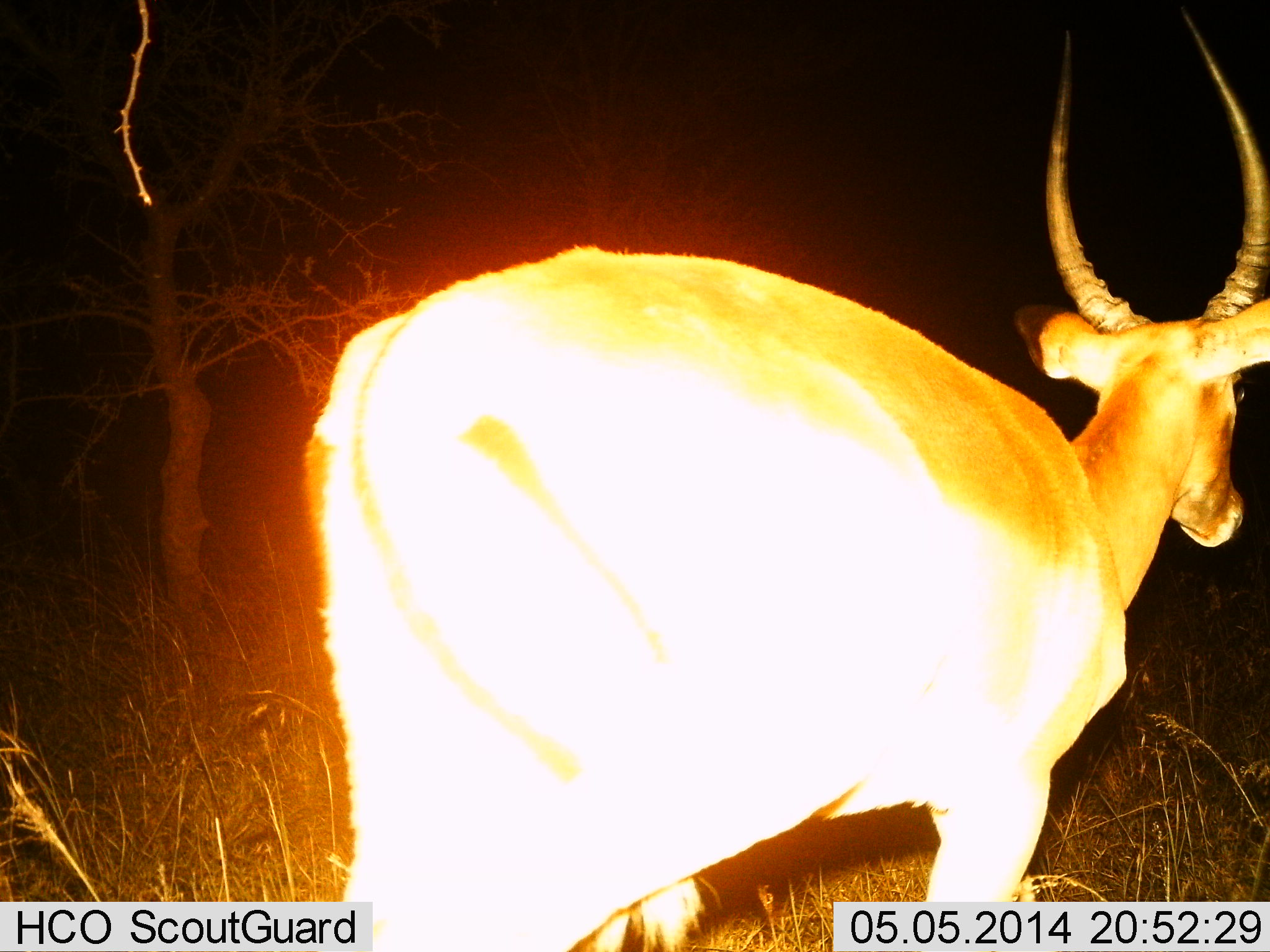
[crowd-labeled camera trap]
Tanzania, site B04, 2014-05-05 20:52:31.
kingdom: Animalia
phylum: Chordata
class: Mammalia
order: Artiodactyla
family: Bovidae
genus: Aepyceros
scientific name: Aepyceros melampus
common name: impala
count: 1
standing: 80%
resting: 0%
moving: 30%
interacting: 0%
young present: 0%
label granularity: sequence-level